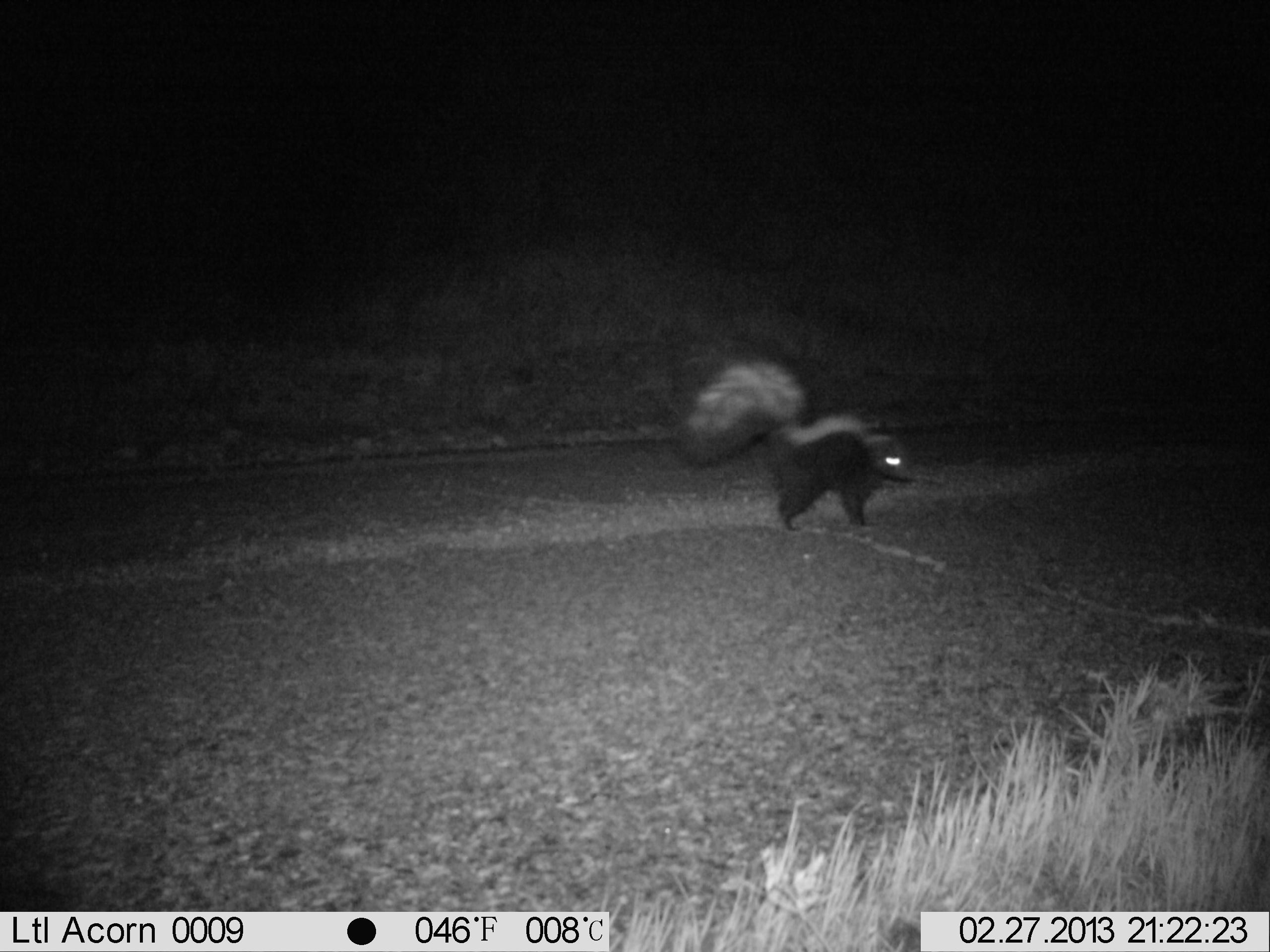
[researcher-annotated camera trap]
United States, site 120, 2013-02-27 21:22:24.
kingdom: Animalia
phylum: Chordata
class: Mammalia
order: Carnivora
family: Mephitidae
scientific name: Mephitidae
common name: skunk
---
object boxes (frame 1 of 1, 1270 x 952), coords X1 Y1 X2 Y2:
skunk: 668 341 945 551